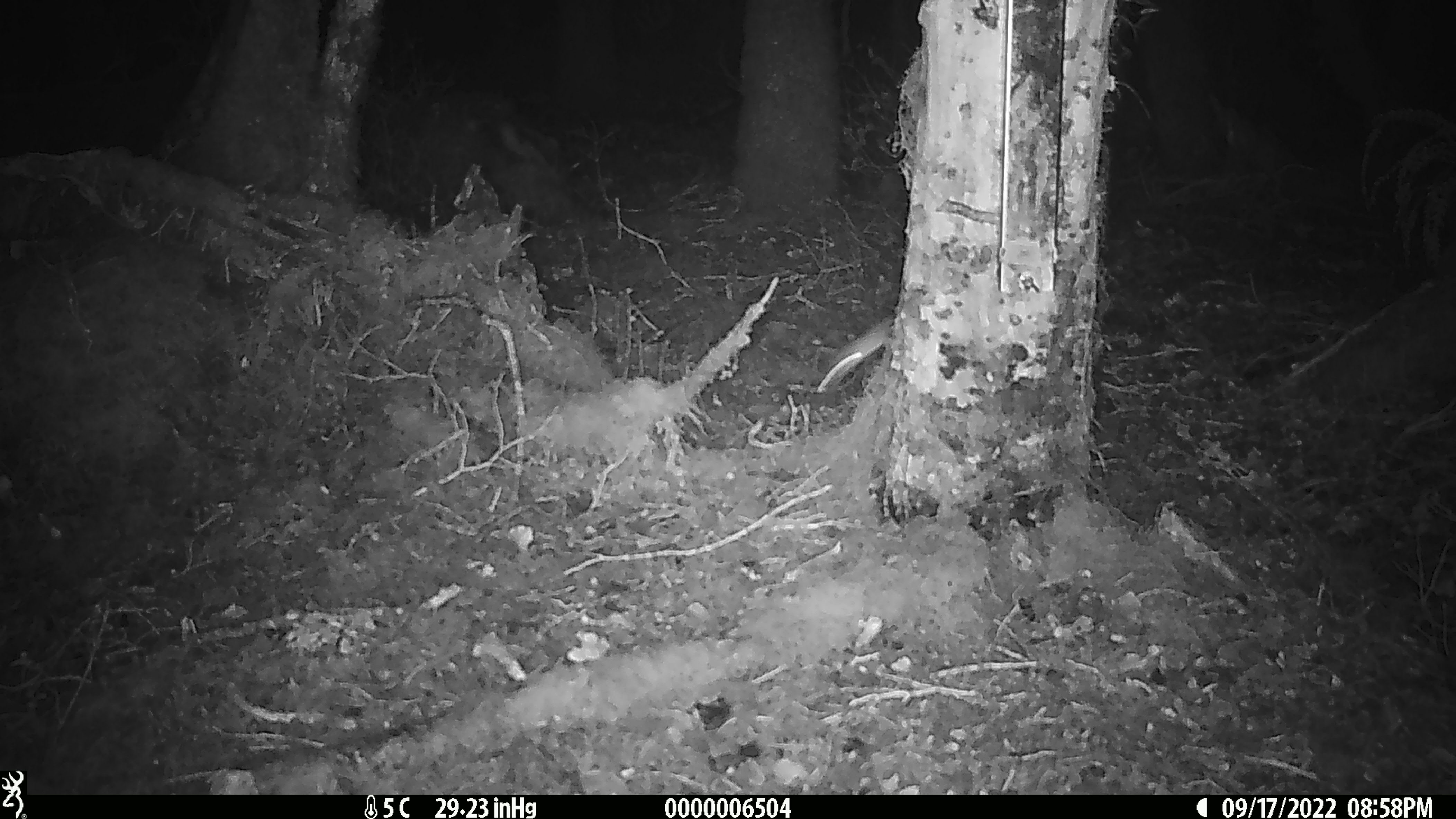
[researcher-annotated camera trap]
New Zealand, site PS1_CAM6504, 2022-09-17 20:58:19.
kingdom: Animalia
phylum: Chordata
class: Mammalia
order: Rodentia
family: Muridae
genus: Mus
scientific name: Mus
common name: mouse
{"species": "mouse (Mus)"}